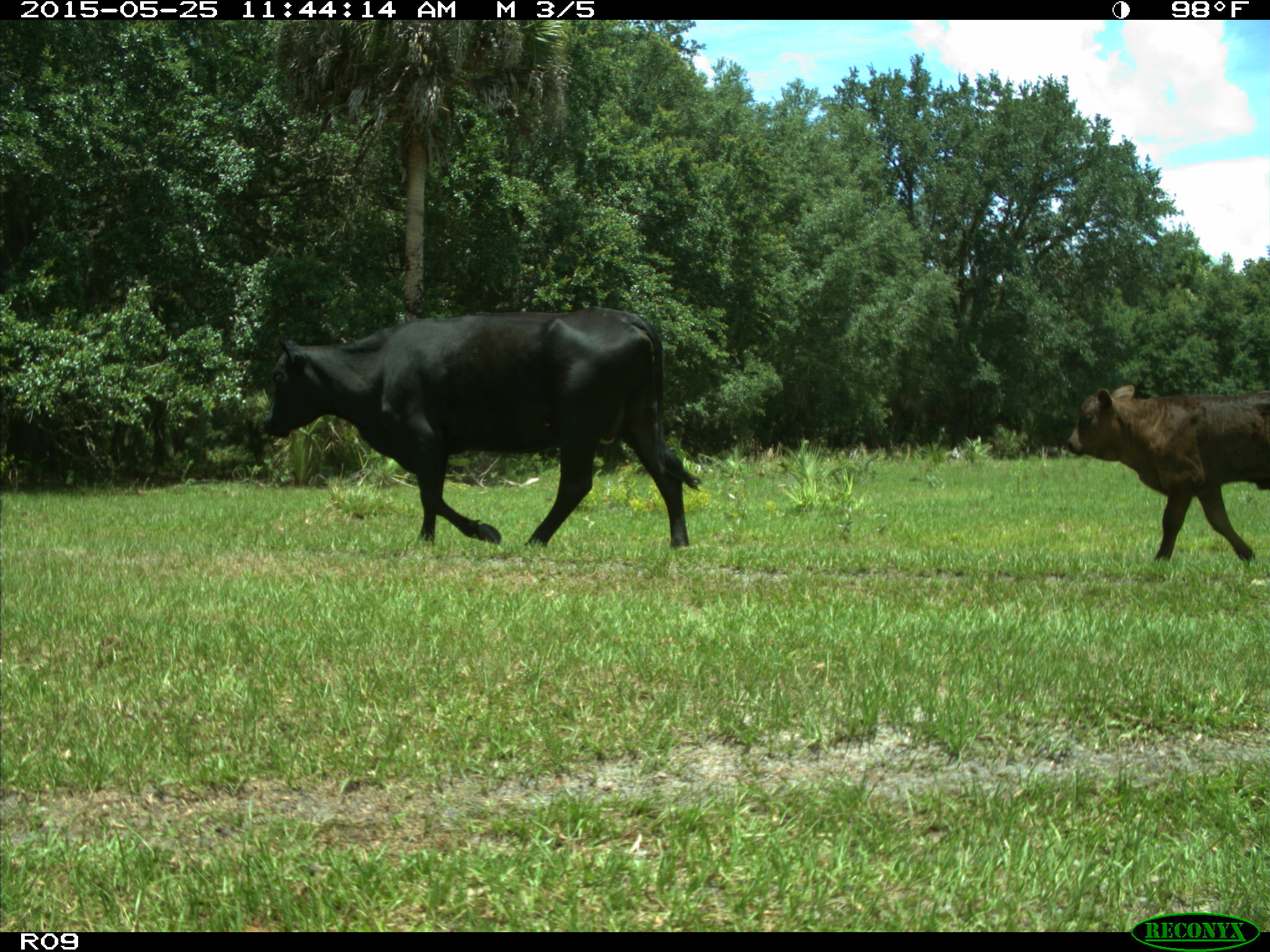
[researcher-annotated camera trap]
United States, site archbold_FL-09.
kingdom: Animalia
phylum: Chordata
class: Mammalia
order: Artiodactyla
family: Bovidae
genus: Bos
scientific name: Bos taurus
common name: domestic cow